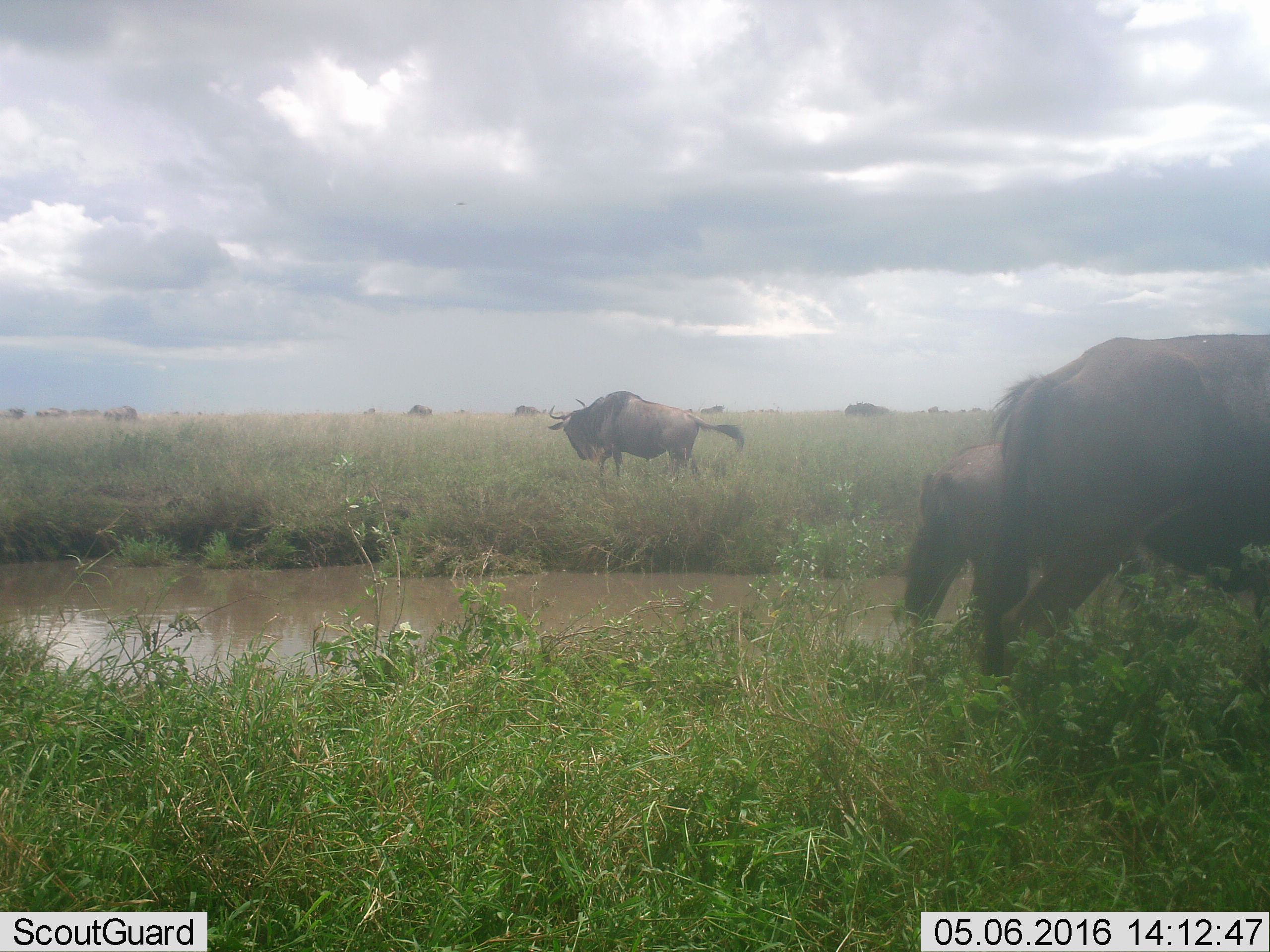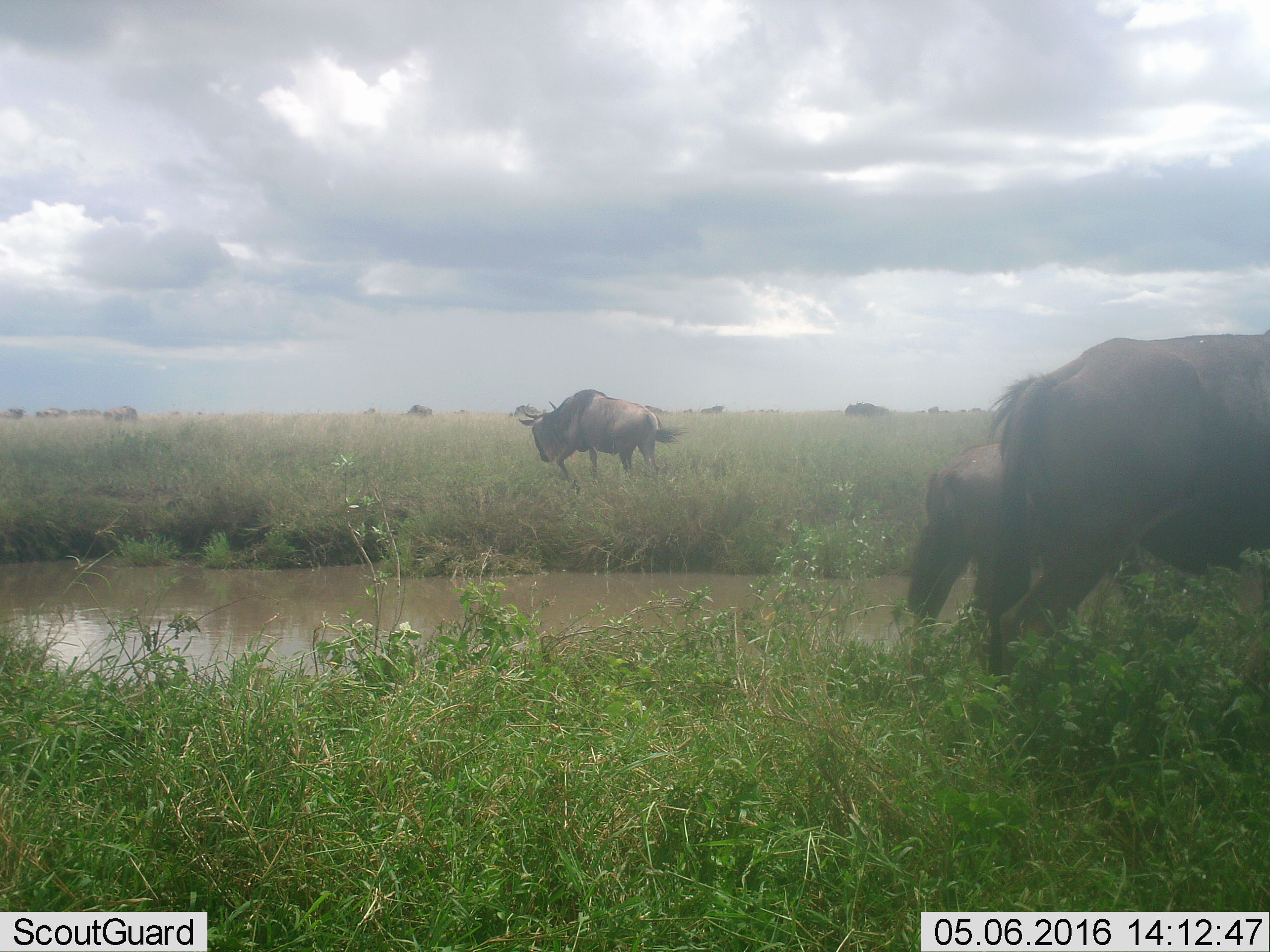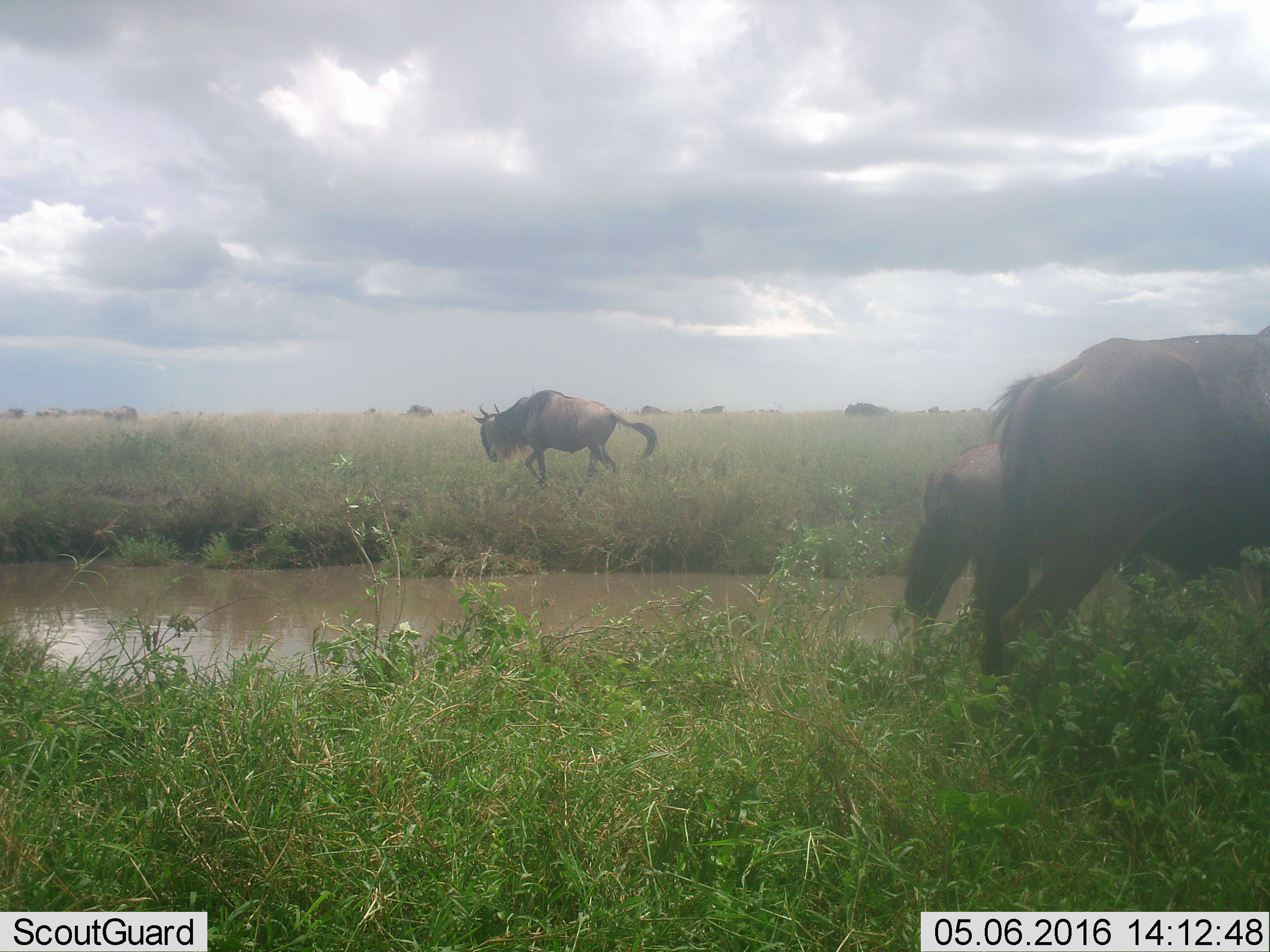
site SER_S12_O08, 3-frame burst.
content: unidentified animal